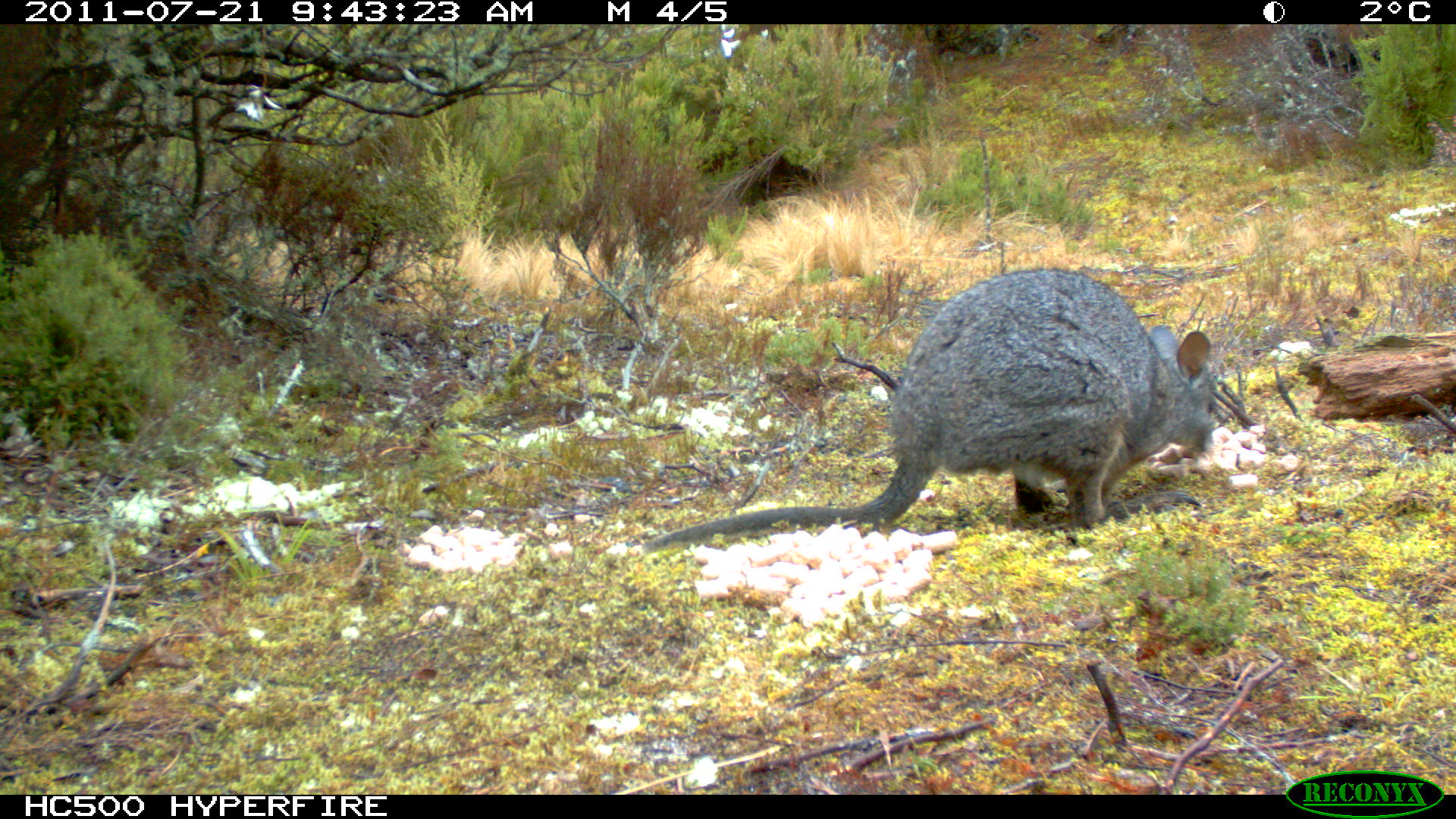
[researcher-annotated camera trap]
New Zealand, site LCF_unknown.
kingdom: Animalia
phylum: Chordata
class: Mammalia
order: Diprotodontia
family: Macropodidae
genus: Notamacropus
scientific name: Notamacropus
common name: wallaby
Wallaby (Notamacropus).